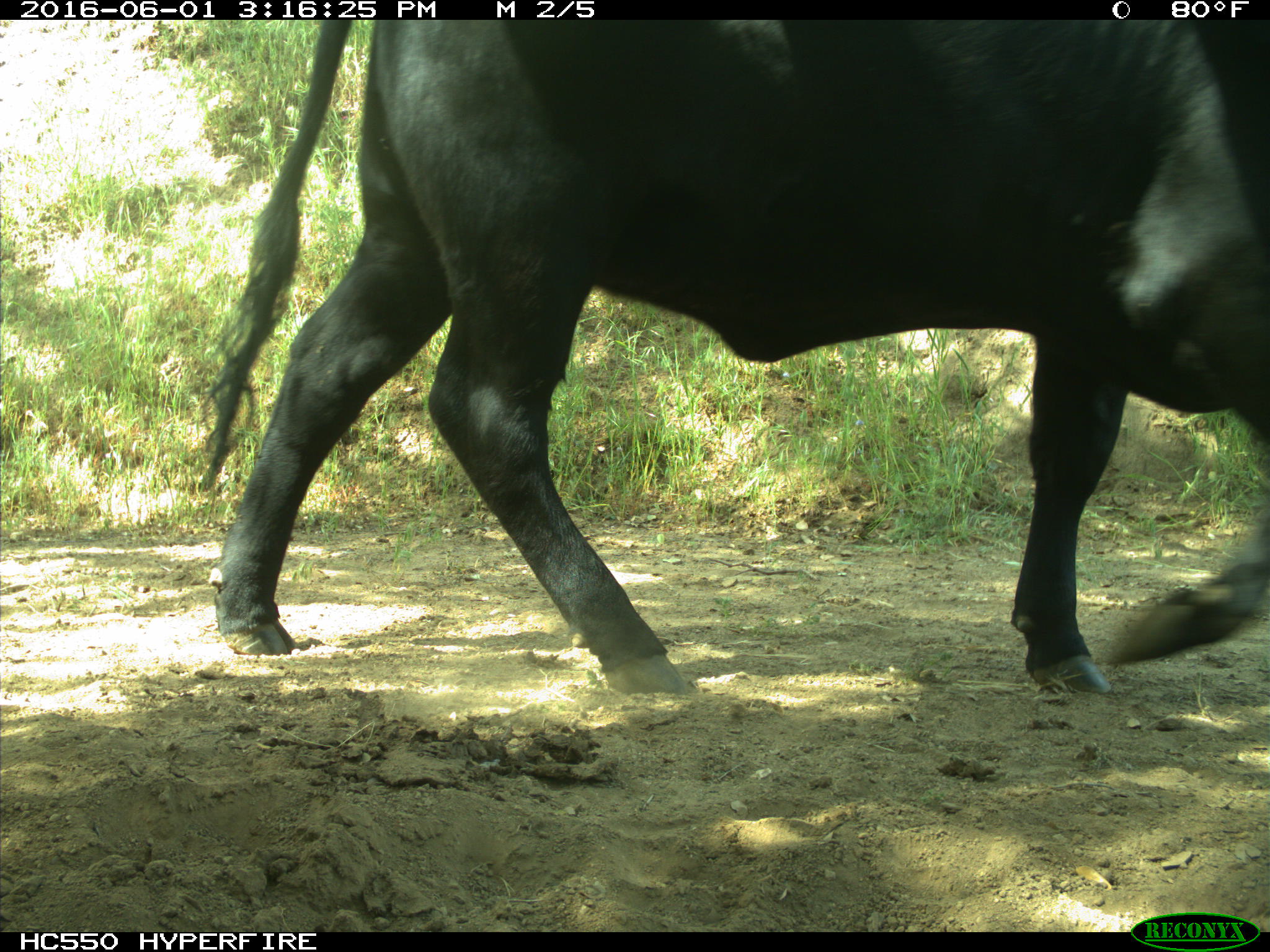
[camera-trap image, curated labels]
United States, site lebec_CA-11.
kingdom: Animalia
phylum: Chordata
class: Mammalia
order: Artiodactyla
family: Bovidae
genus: Bos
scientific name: Bos taurus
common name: domestic cow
Bos taurus (domestic cow).